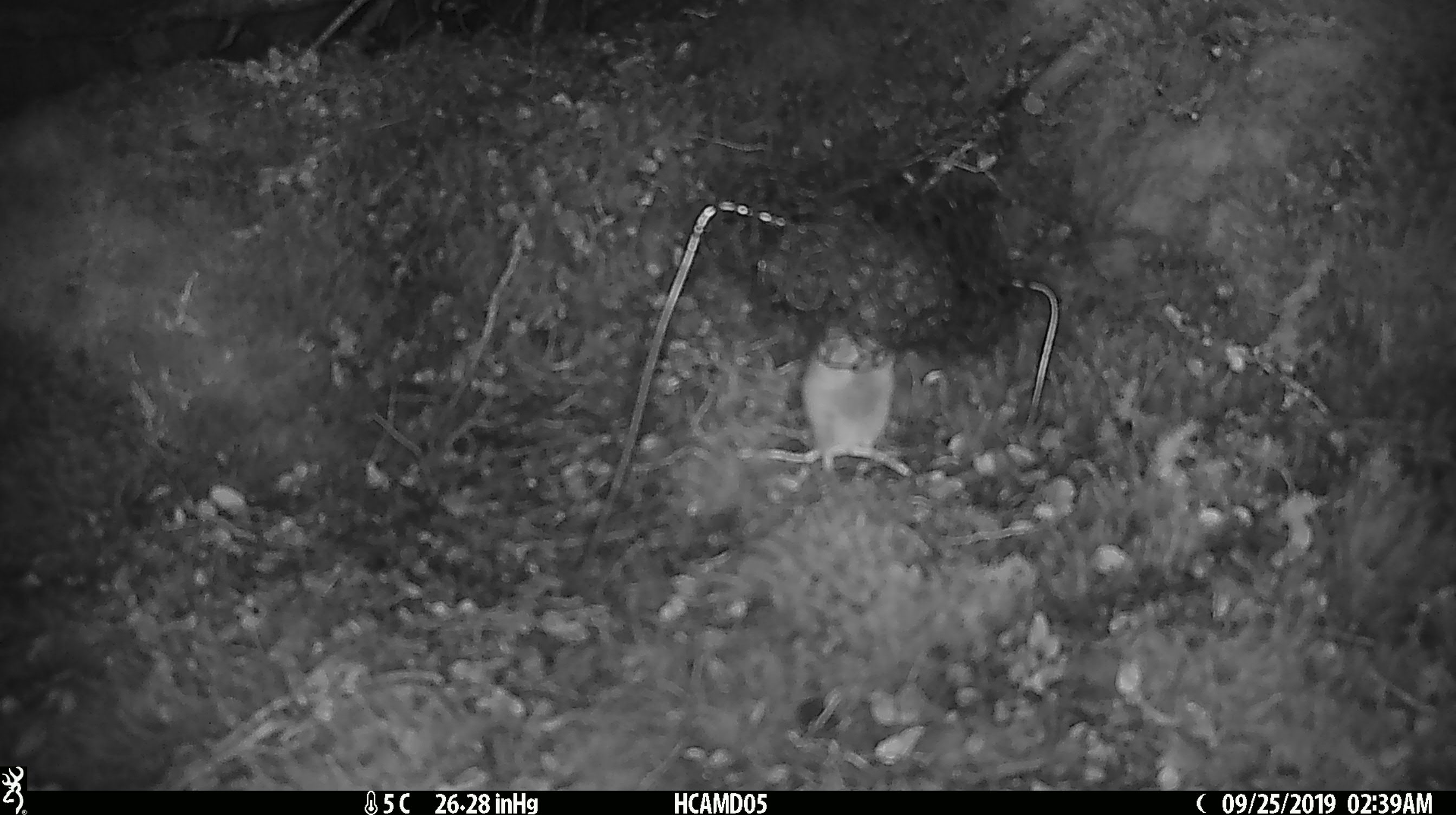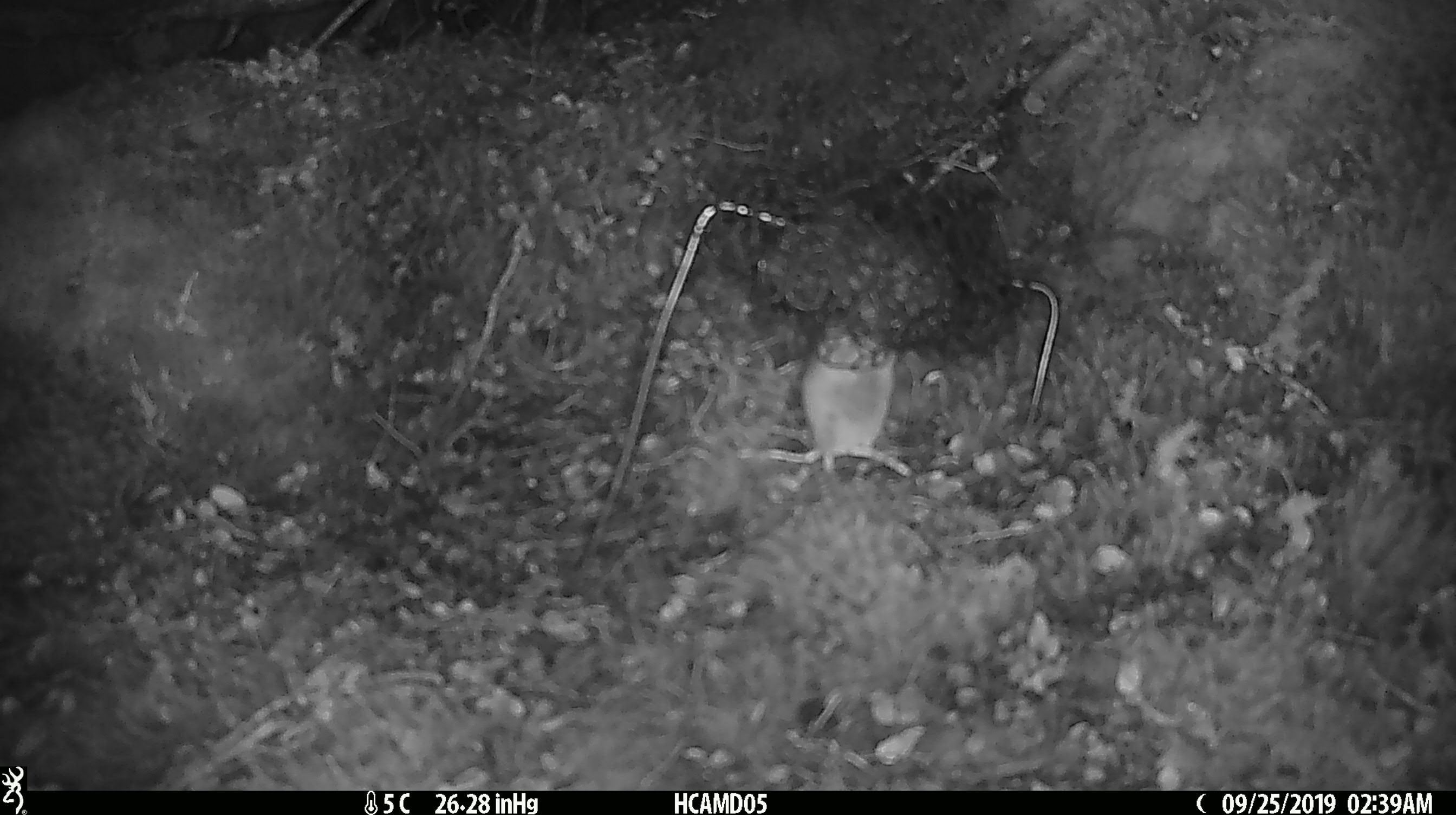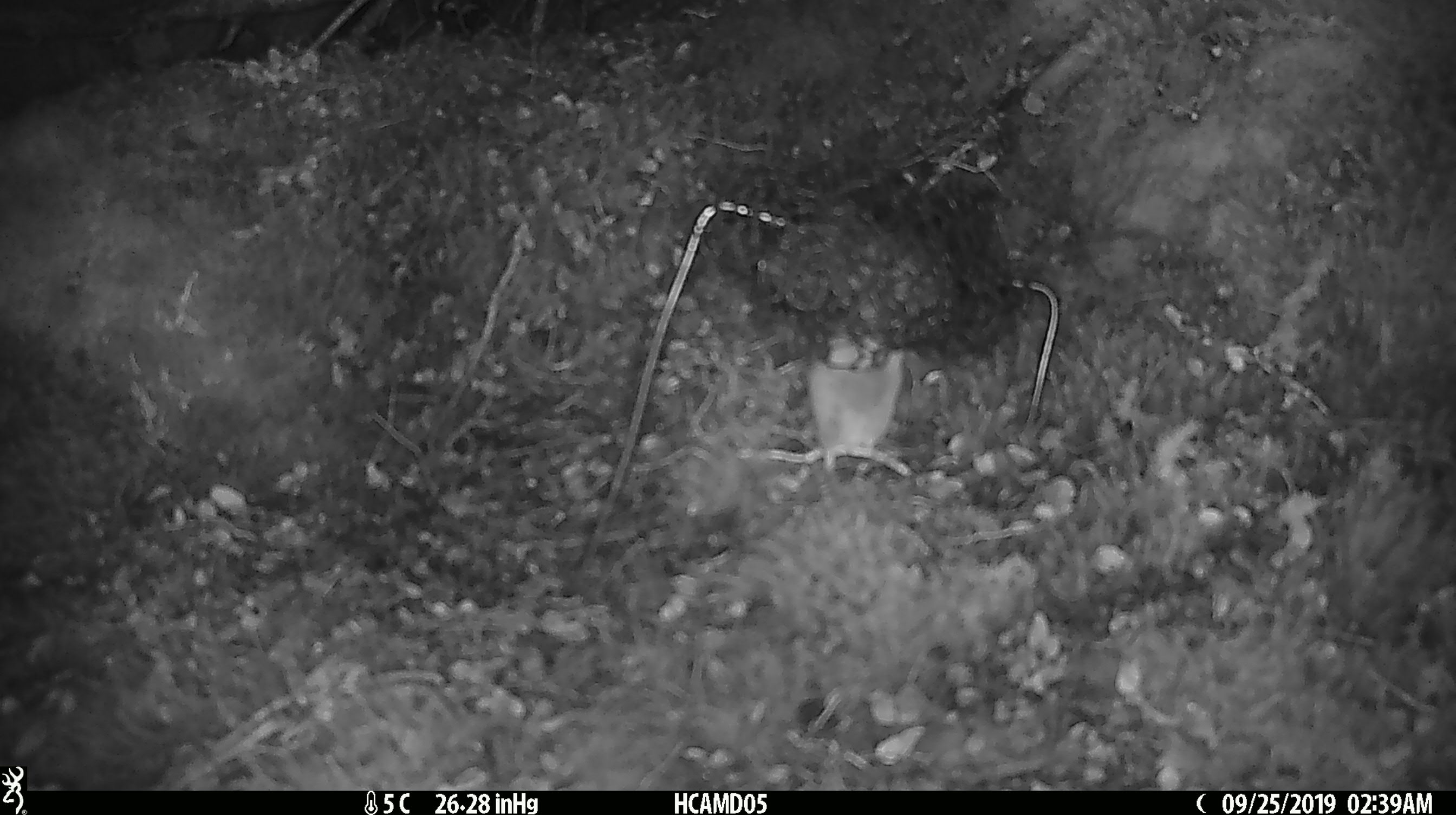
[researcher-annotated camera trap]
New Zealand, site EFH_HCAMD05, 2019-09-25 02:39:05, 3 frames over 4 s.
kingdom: Animalia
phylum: Chordata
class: Mammalia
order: Rodentia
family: Muridae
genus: Mus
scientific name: Mus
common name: mouse